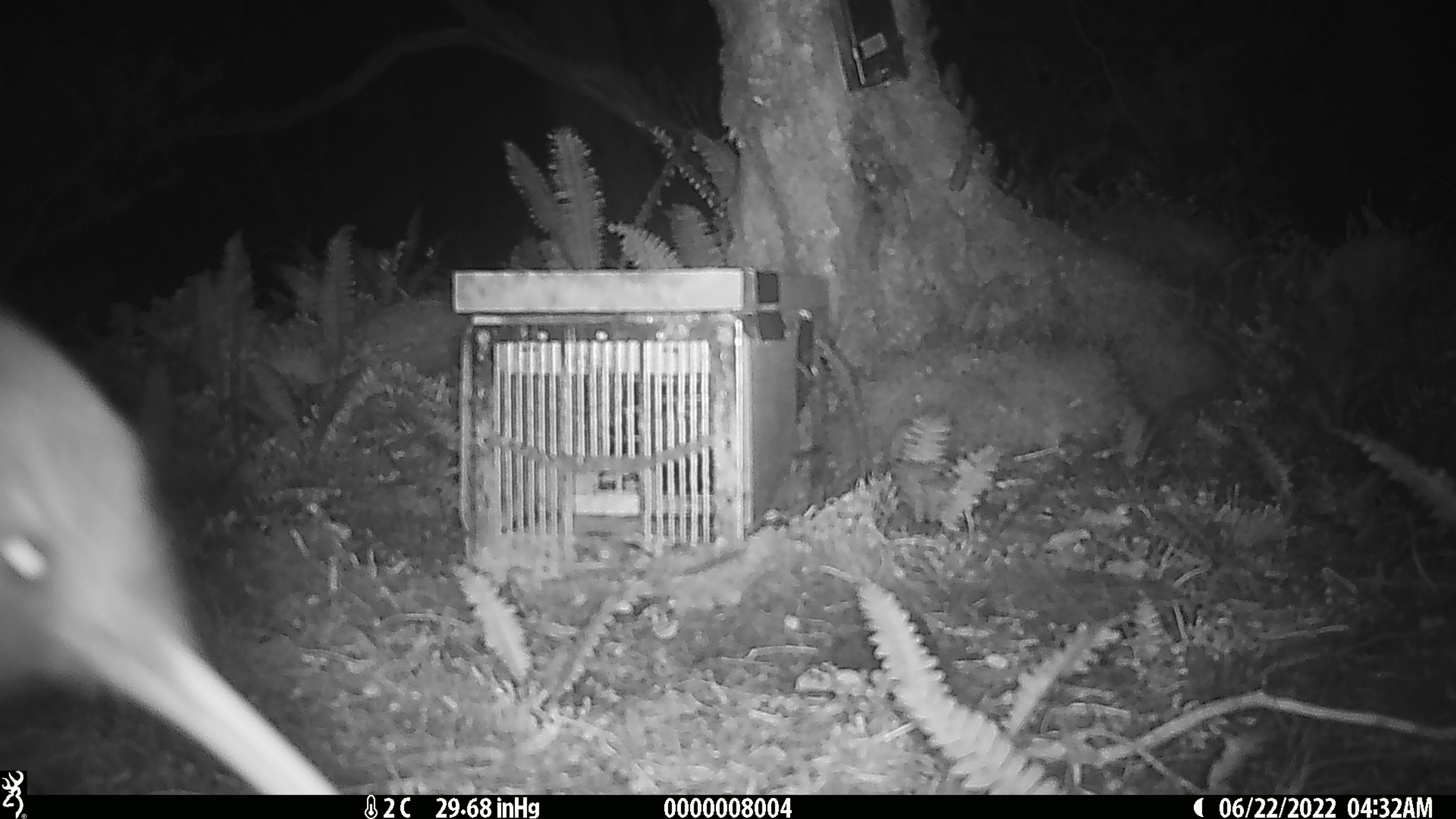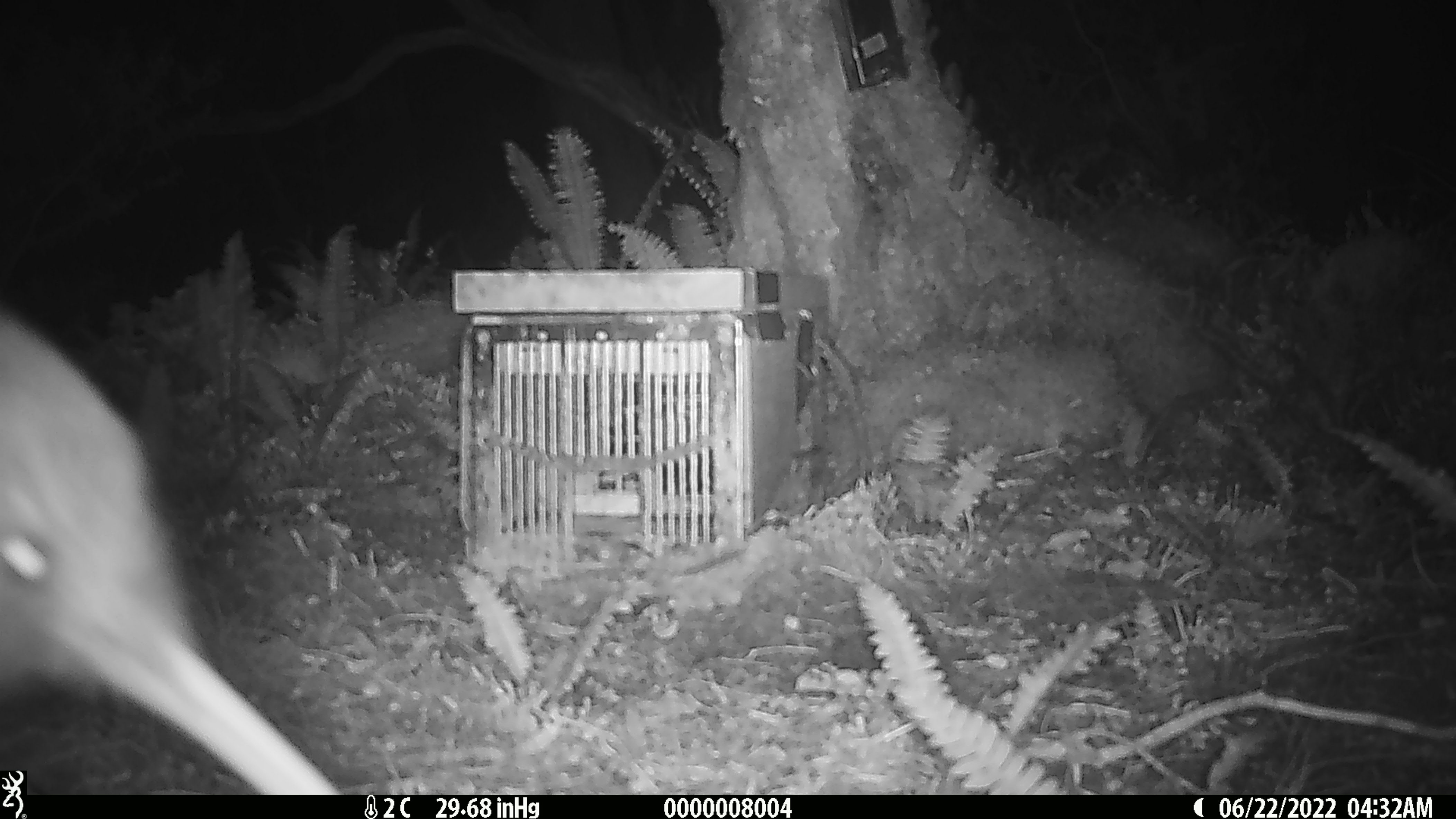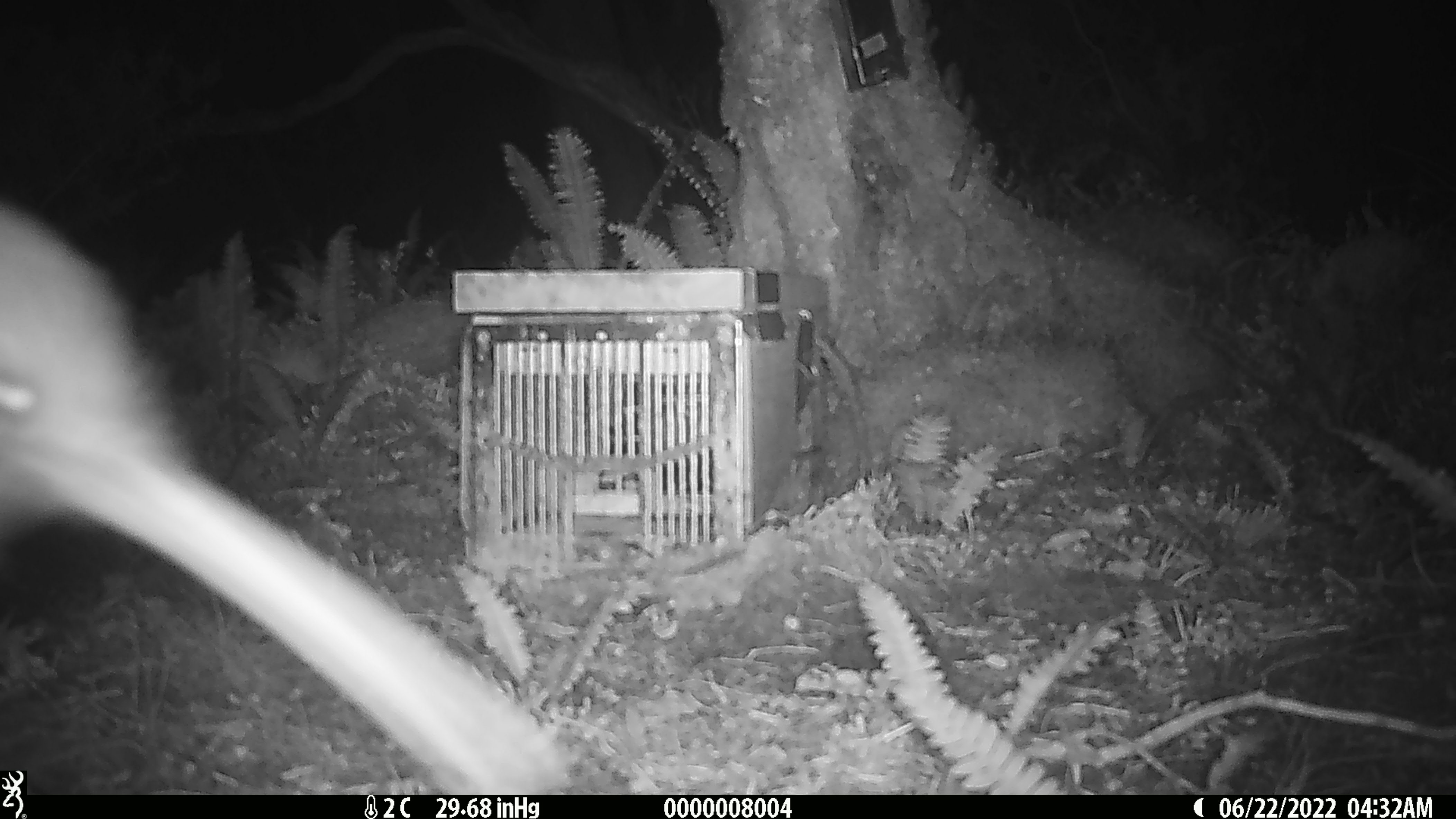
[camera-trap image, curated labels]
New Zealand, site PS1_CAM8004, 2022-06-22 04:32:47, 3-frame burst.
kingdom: Animalia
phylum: Chordata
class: Aves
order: Apterygiformes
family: Apterygidae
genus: Apteryx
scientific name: Apteryx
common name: kiwi